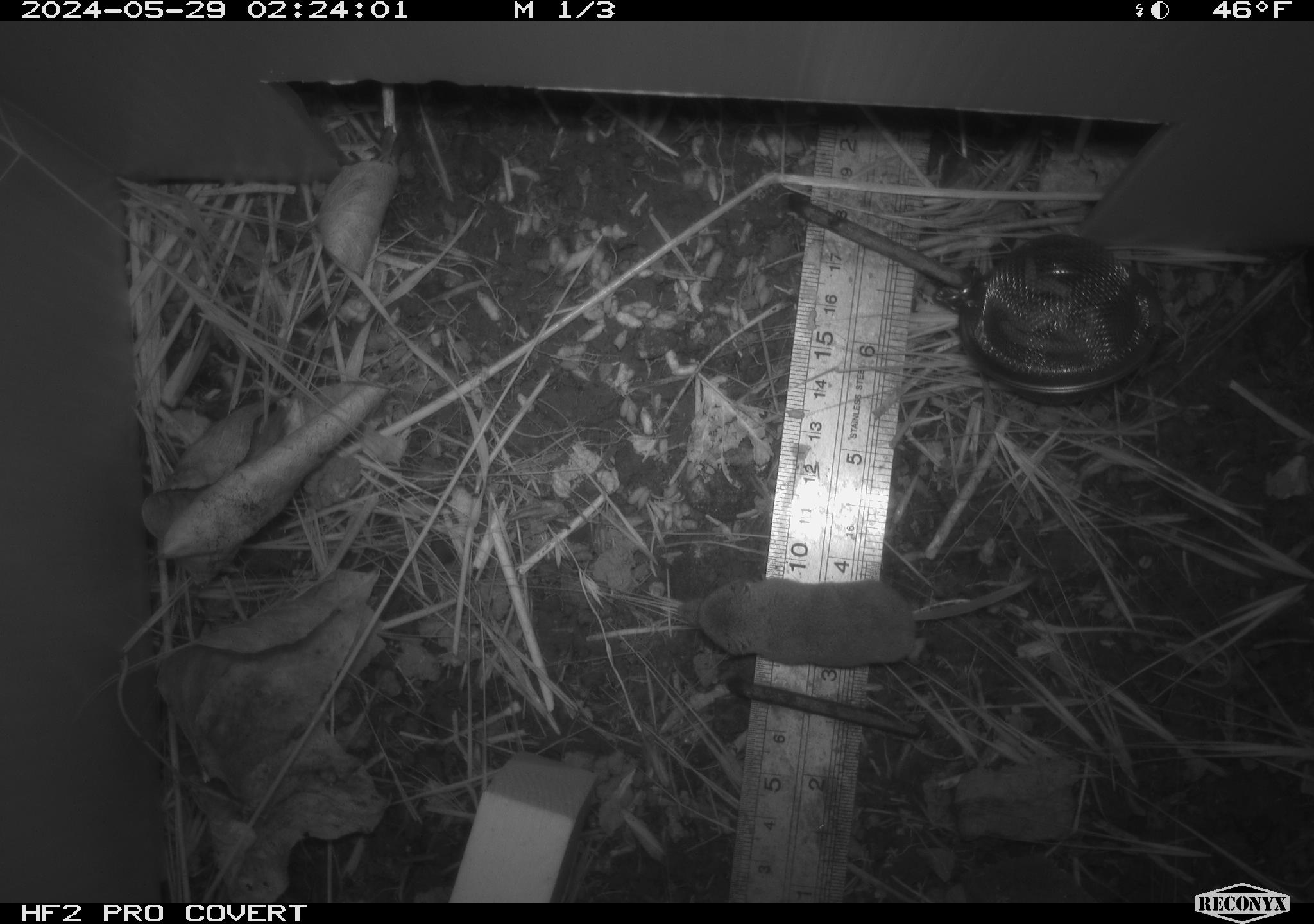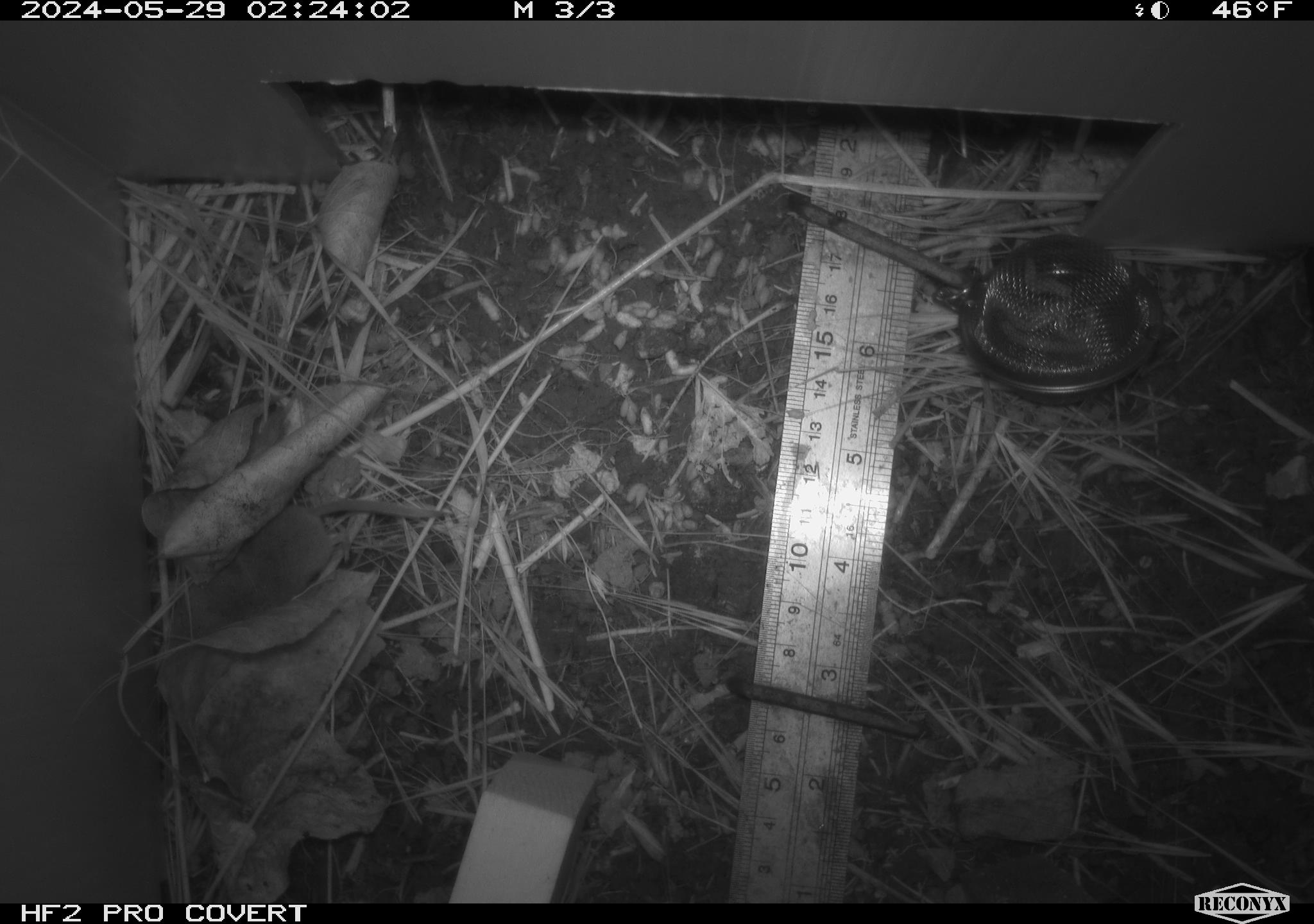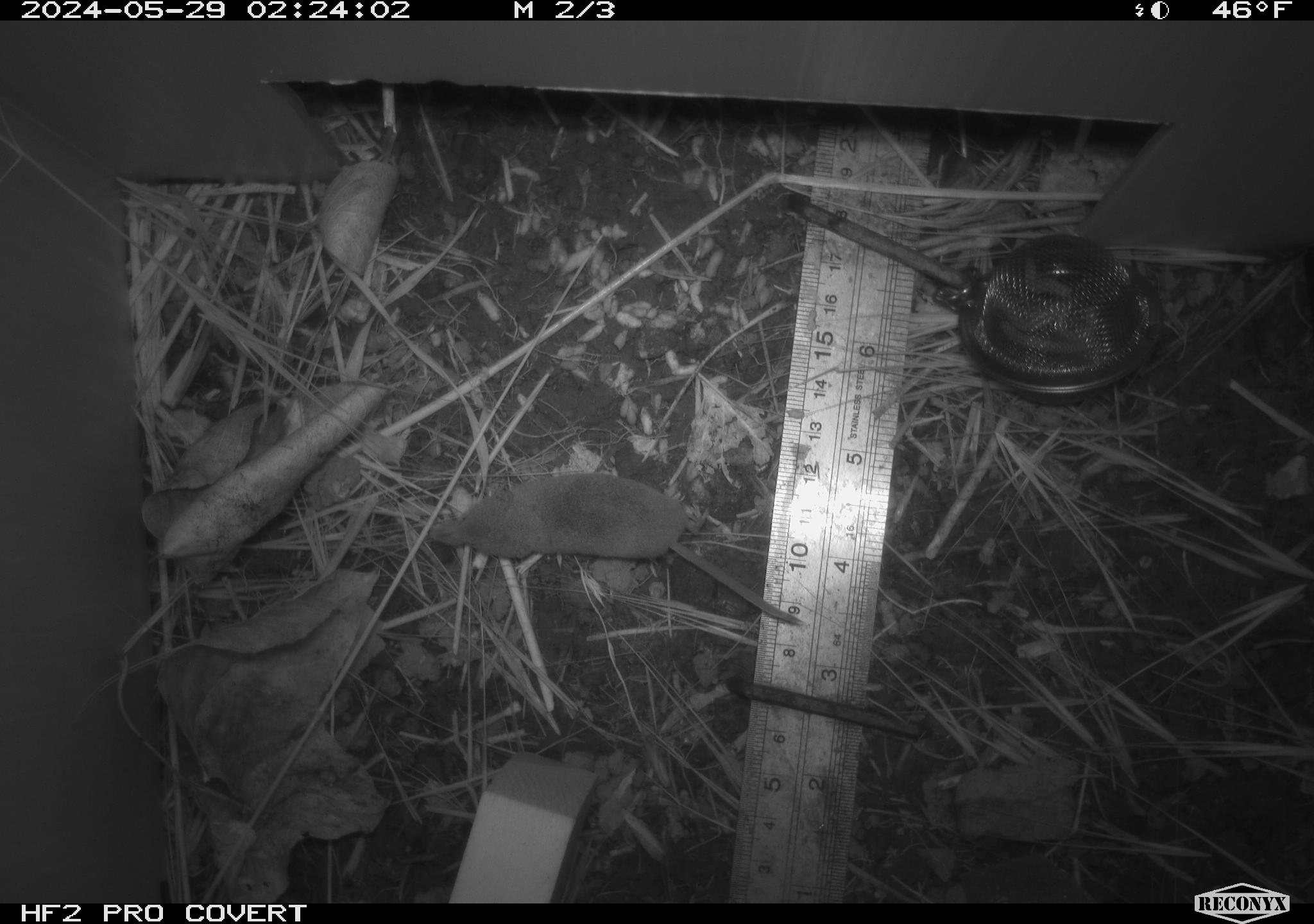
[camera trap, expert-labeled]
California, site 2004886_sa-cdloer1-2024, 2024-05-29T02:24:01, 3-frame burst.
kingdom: Animalia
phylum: Chordata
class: Mammalia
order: Eulipotyphla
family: Soricidae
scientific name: Soricidae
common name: shrews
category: soricidae family